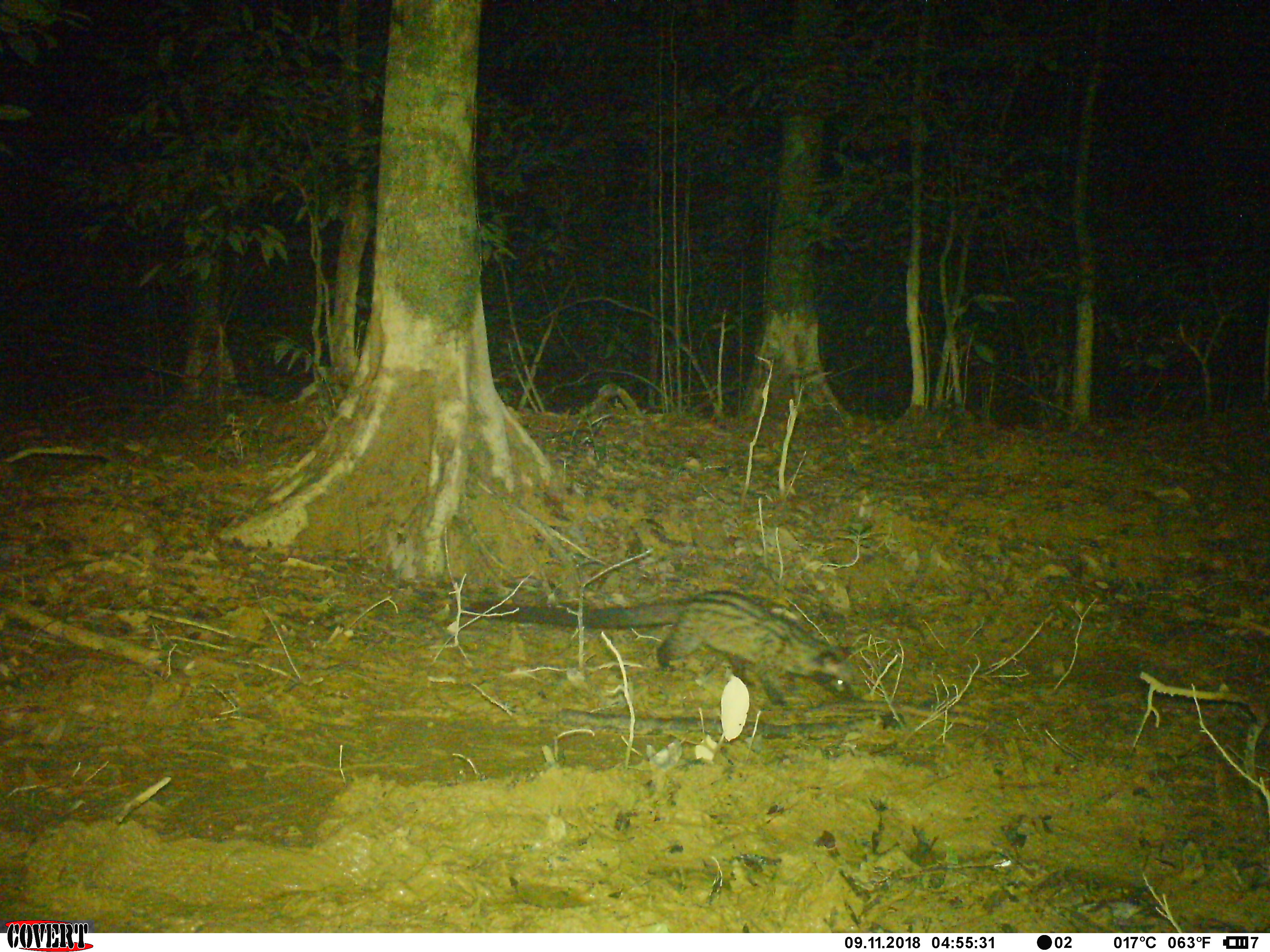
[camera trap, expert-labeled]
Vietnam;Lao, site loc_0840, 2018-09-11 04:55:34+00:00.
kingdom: Animalia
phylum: Chordata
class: Mammalia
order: Carnivora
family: Viverridae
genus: Paradoxurus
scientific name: Paradoxurus hermaphroditus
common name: common palm civet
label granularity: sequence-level